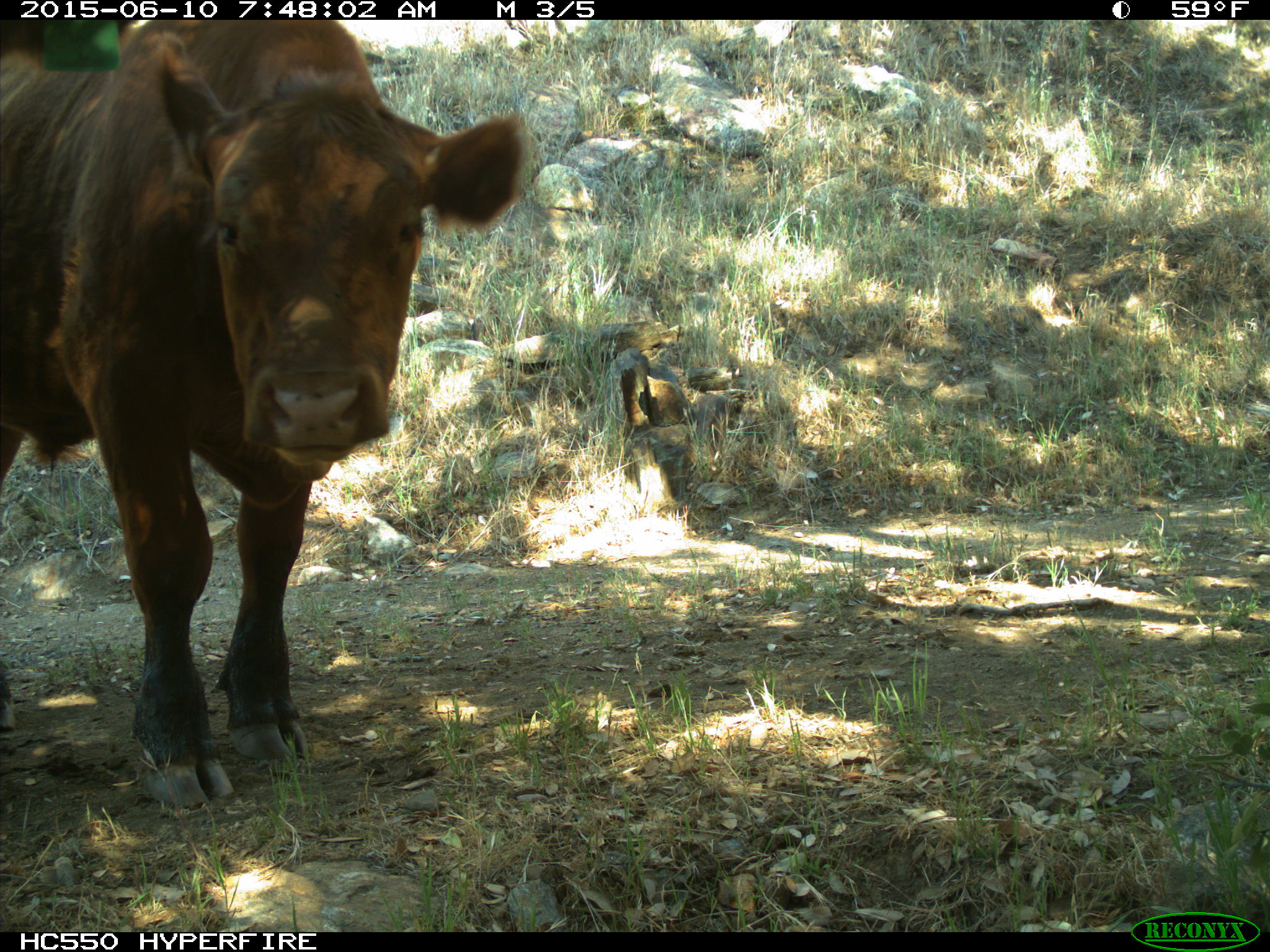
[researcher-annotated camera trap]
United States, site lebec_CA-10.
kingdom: Animalia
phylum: Chordata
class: Mammalia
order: Artiodactyla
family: Bovidae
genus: Bos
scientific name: Bos taurus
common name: domestic cow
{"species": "Bos taurus (domestic cow)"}